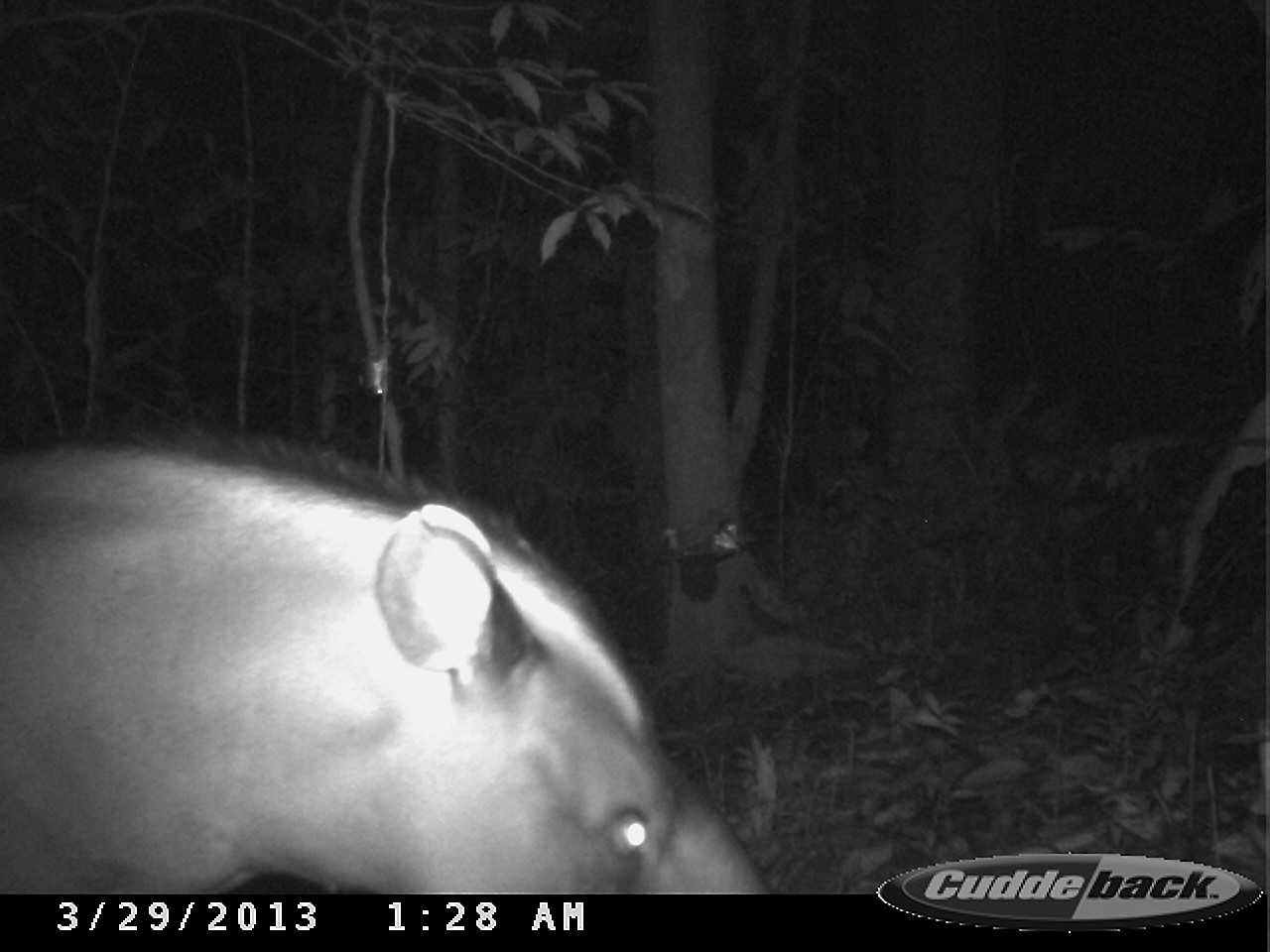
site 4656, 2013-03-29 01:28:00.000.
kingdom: Animalia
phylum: Chordata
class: Mammalia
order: Perissodactyla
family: Tapiridae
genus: Tapirus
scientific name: Tapirus terrestris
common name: south american tapir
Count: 1.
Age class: adult.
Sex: male.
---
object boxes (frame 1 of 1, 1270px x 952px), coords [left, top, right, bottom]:
tapirus terrestris: [1, 439, 766, 894]